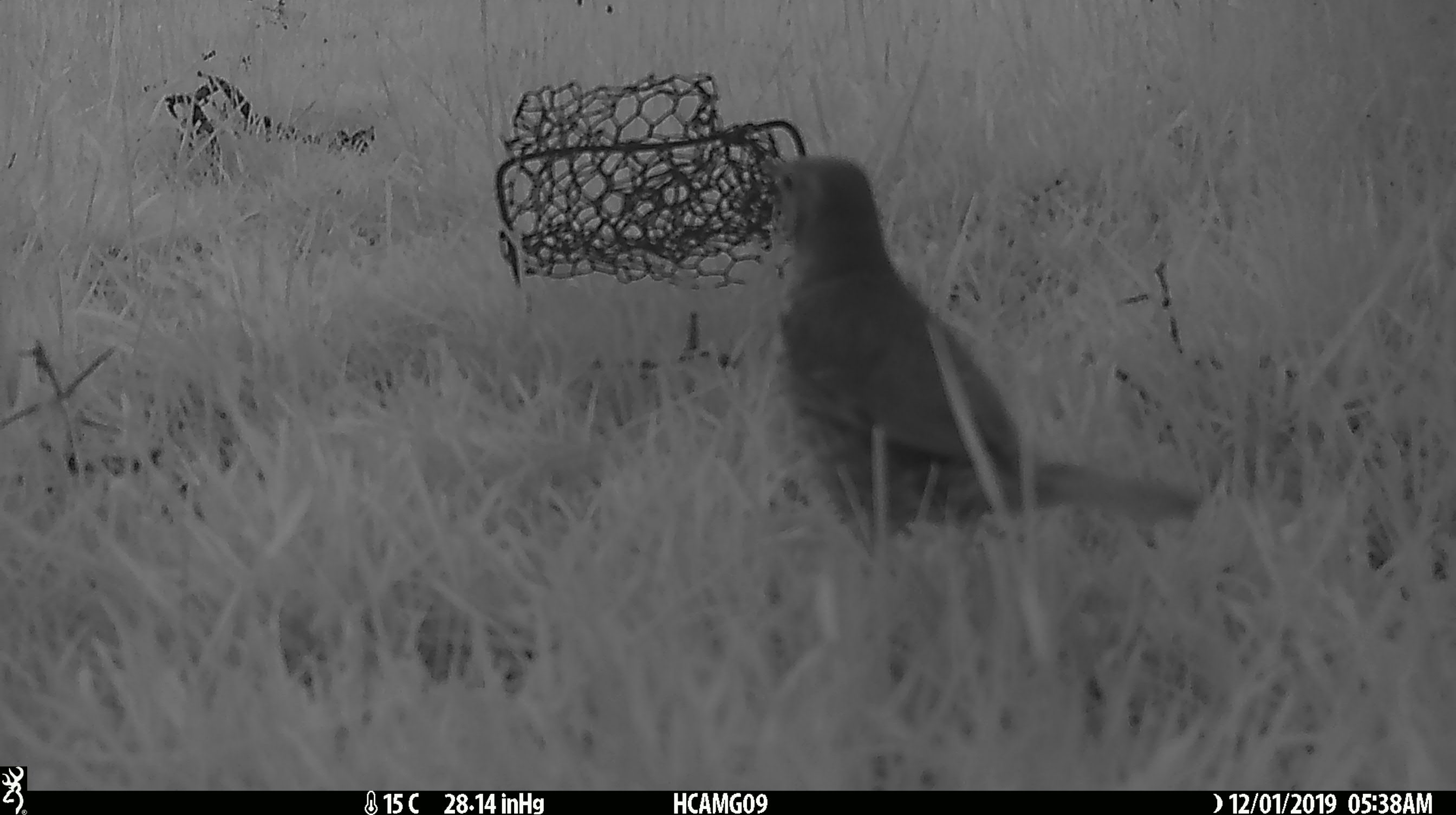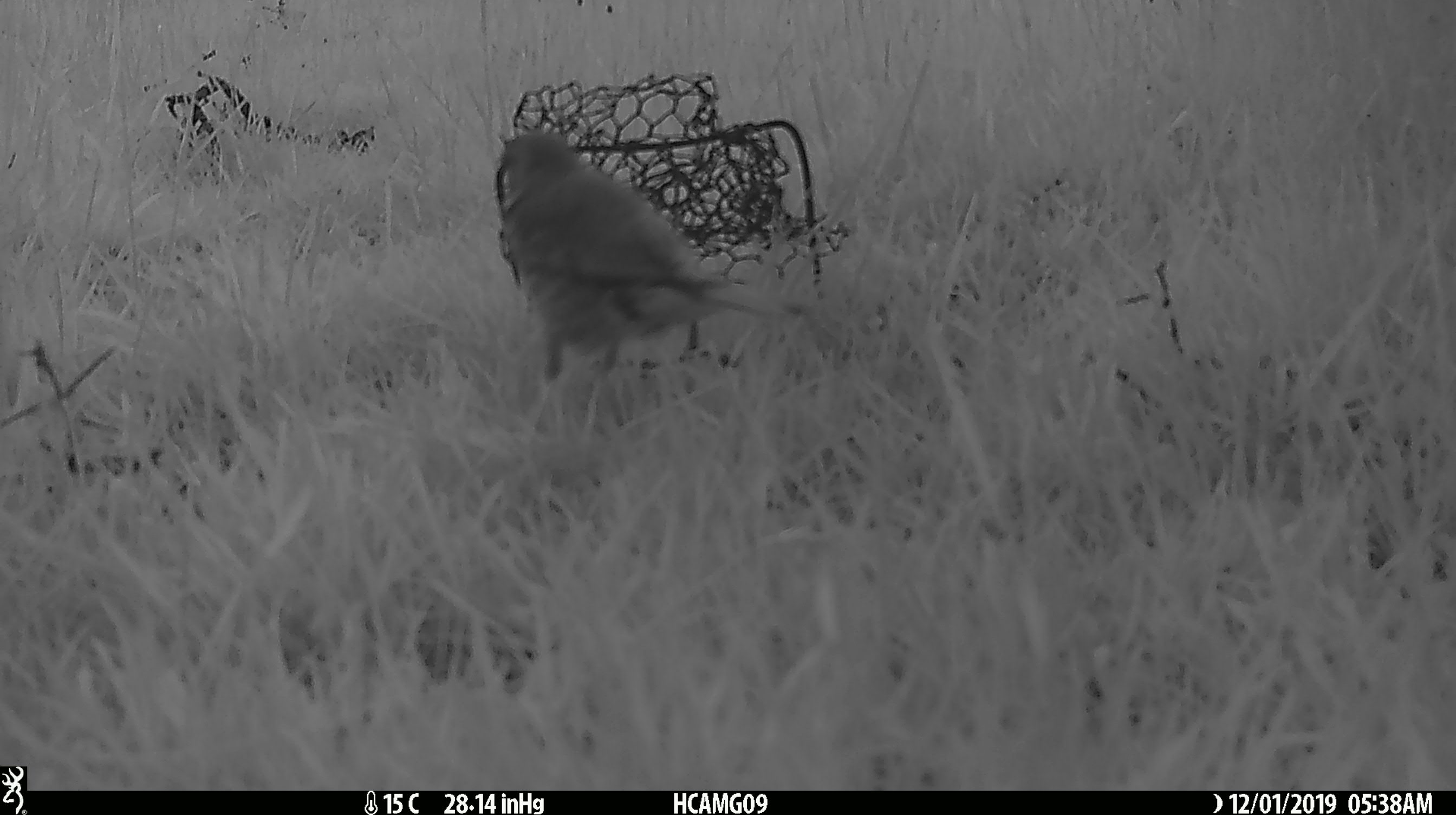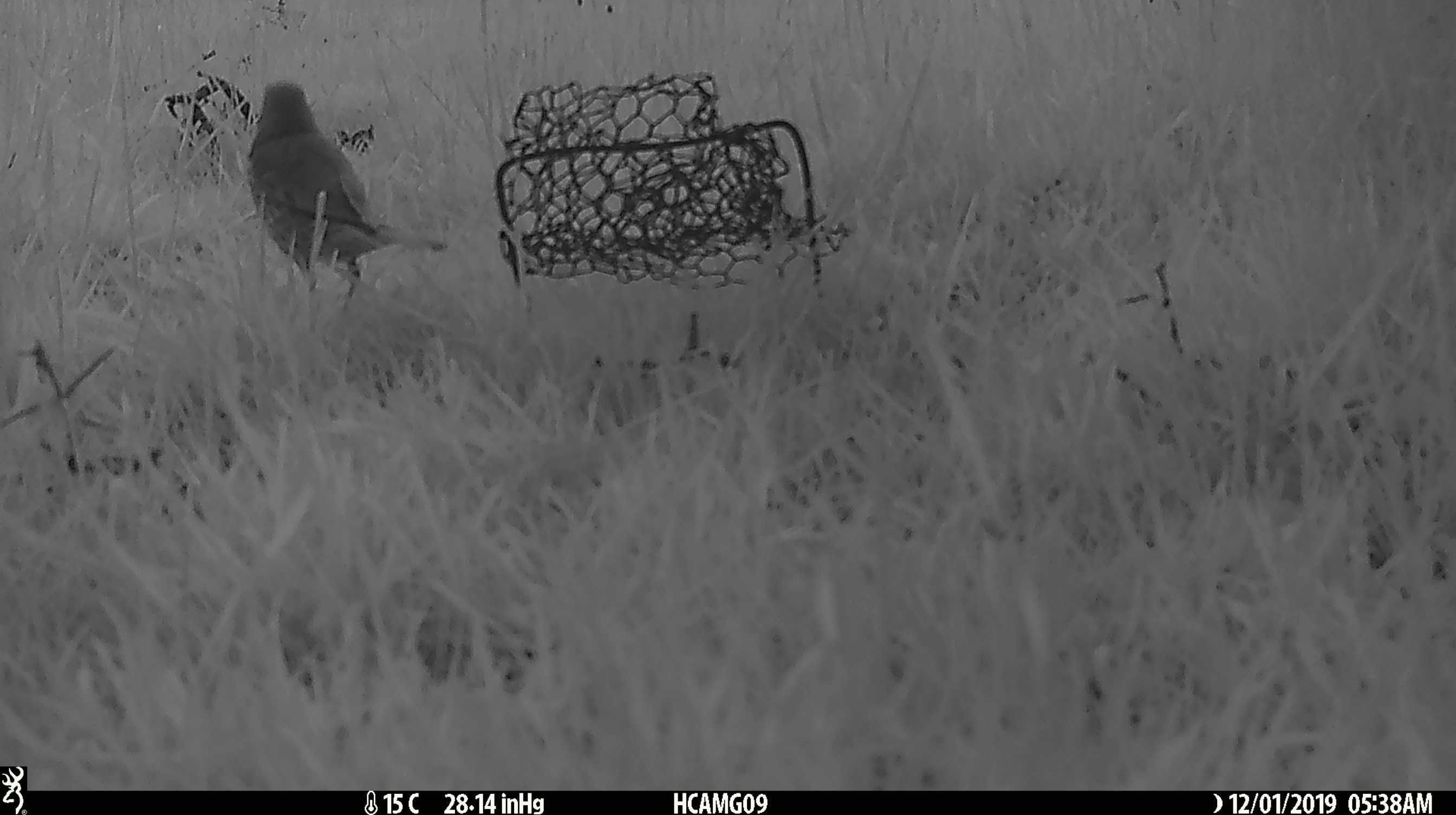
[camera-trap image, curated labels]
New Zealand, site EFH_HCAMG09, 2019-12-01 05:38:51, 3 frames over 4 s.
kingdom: Animalia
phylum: Chordata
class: Aves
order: Passeriformes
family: Turdidae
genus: Turdus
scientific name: Turdus philomelos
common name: song thrush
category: thrush